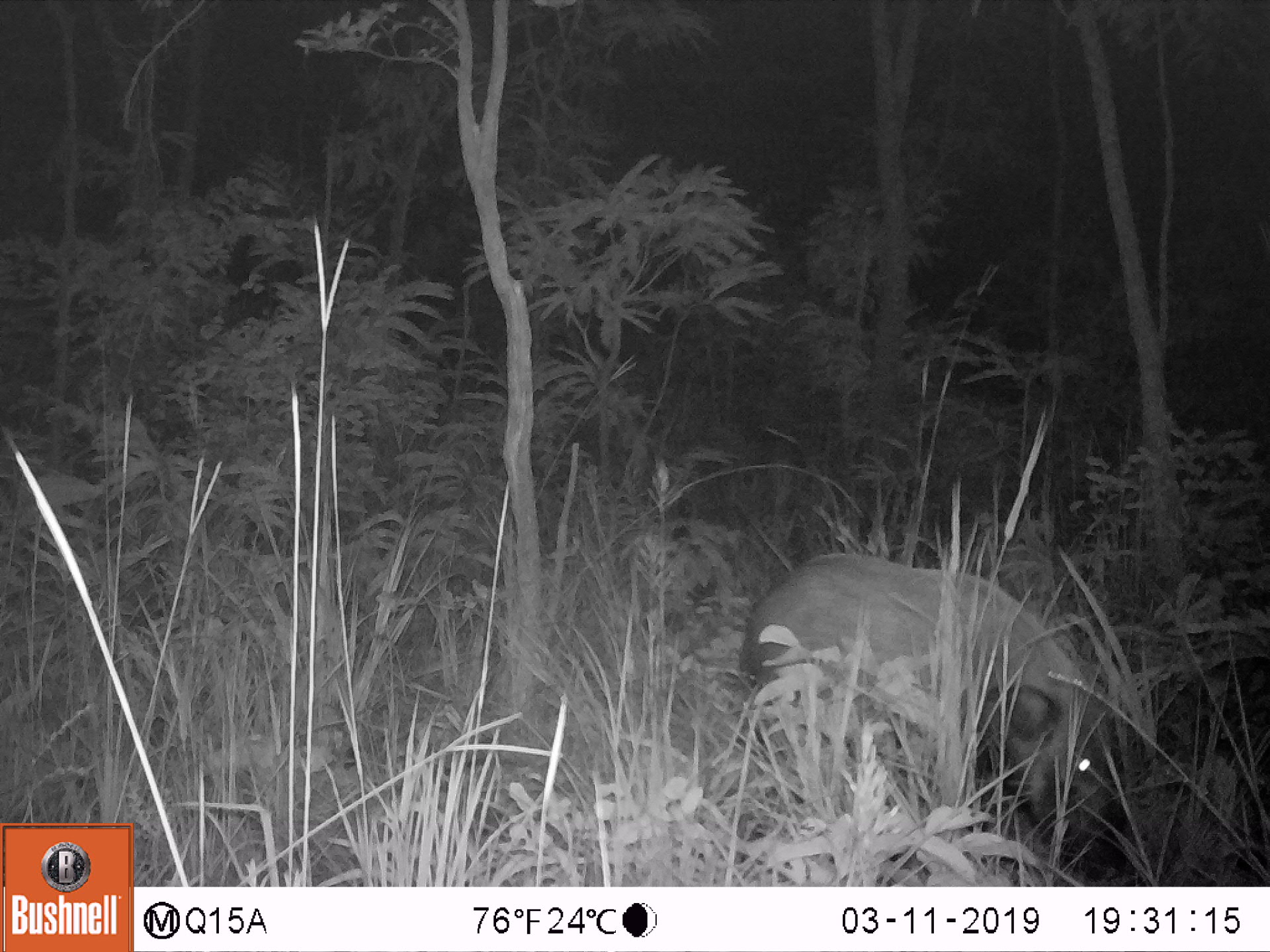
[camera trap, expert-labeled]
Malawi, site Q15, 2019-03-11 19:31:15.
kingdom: Animalia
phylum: Chordata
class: Mammalia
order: Artiodactyla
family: Suidae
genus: Potamochoerus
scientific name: Potamochoerus larvatus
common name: bushpig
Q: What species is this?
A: Bushpig (Potamochoerus larvatus).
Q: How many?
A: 2.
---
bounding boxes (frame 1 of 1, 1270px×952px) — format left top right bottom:
bushpig: 740 544 1120 870; 1120 647 1269 819